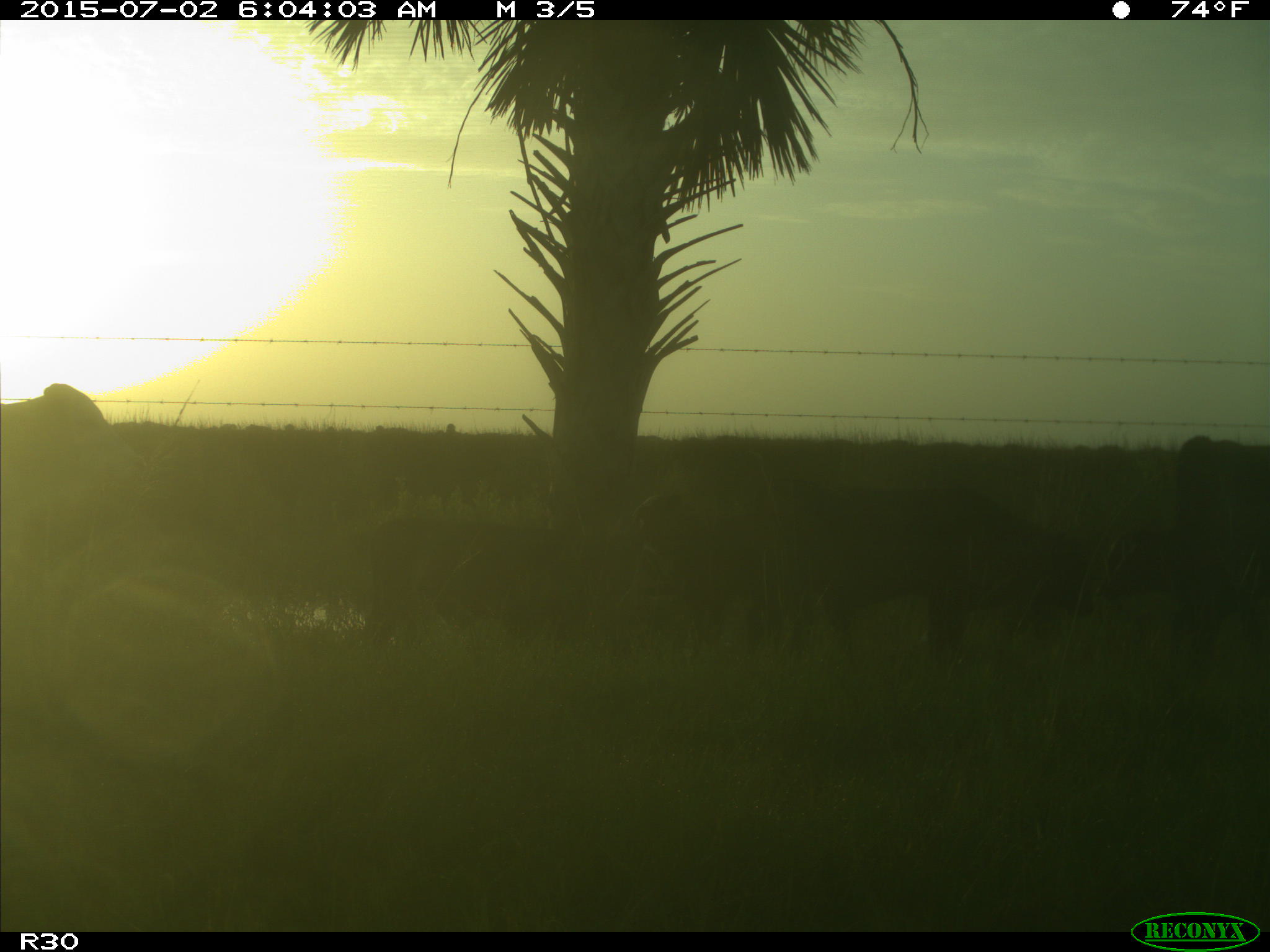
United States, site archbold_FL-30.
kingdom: Animalia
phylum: Chordata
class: Mammalia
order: Artiodactyla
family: Bovidae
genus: Bos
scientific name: Bos taurus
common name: domestic cow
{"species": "Bos taurus (domestic cow)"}